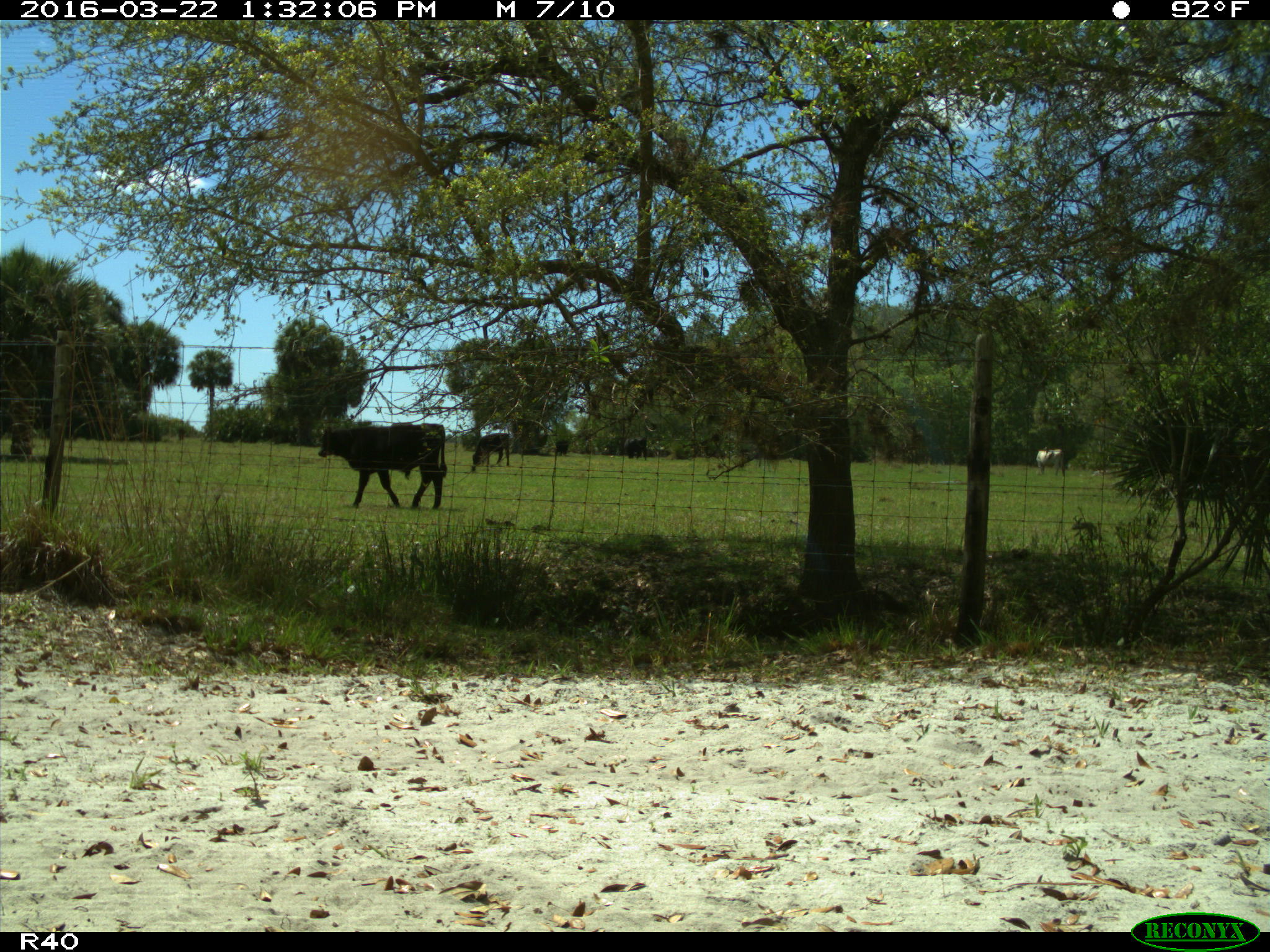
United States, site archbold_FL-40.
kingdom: Animalia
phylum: Chordata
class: Mammalia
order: Artiodactyla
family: Bovidae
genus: Bos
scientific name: Bos taurus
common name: domestic cow